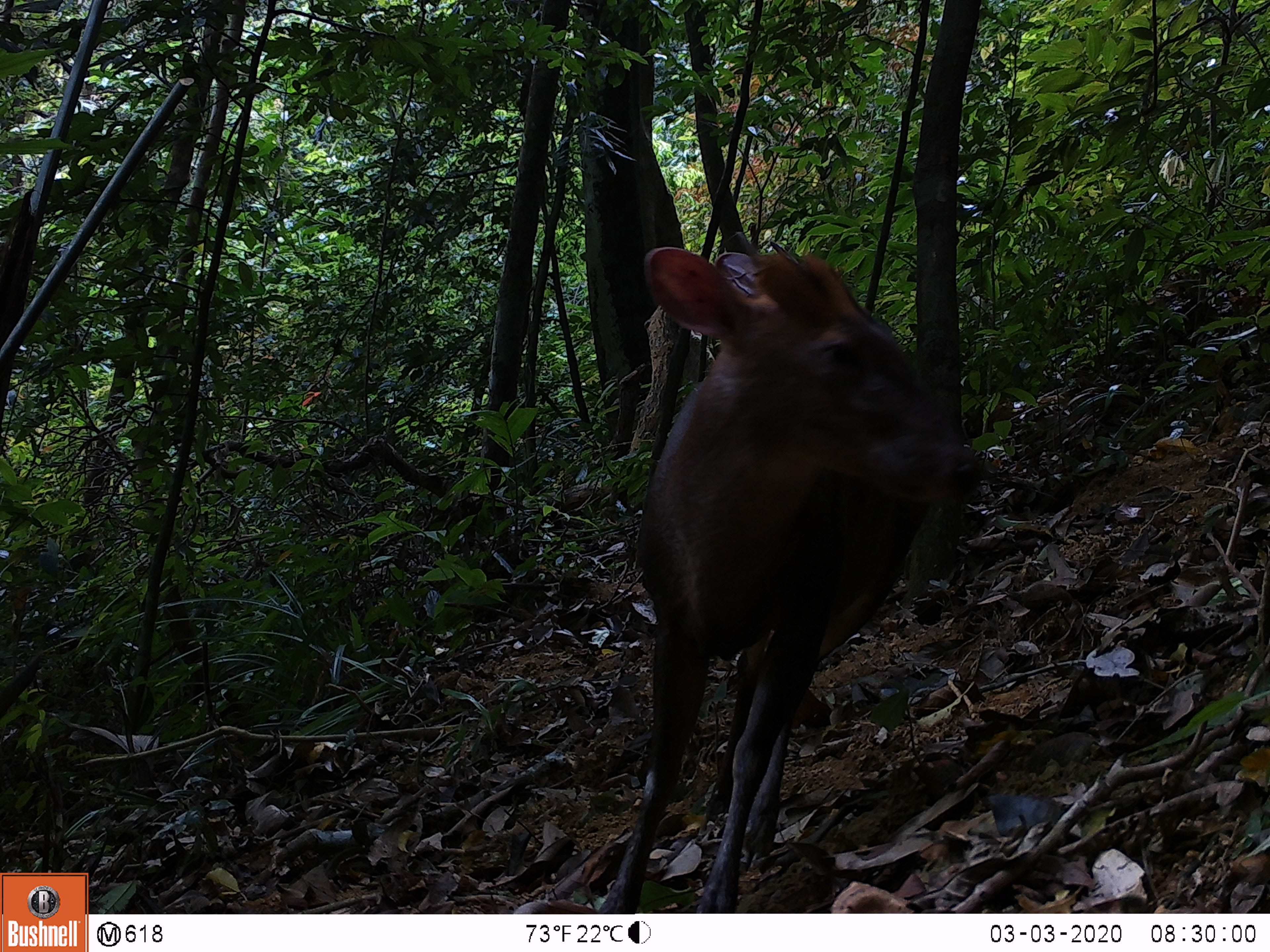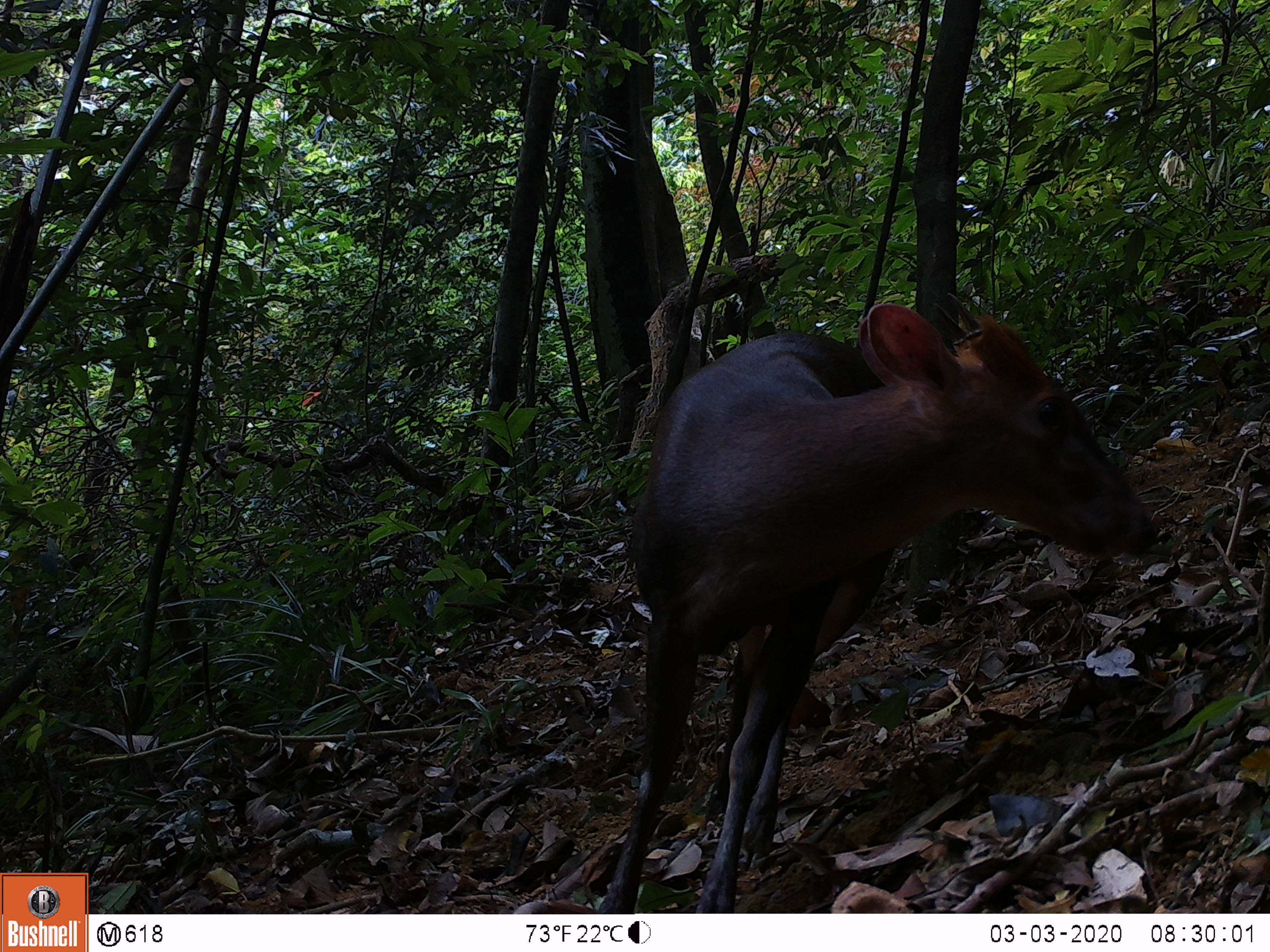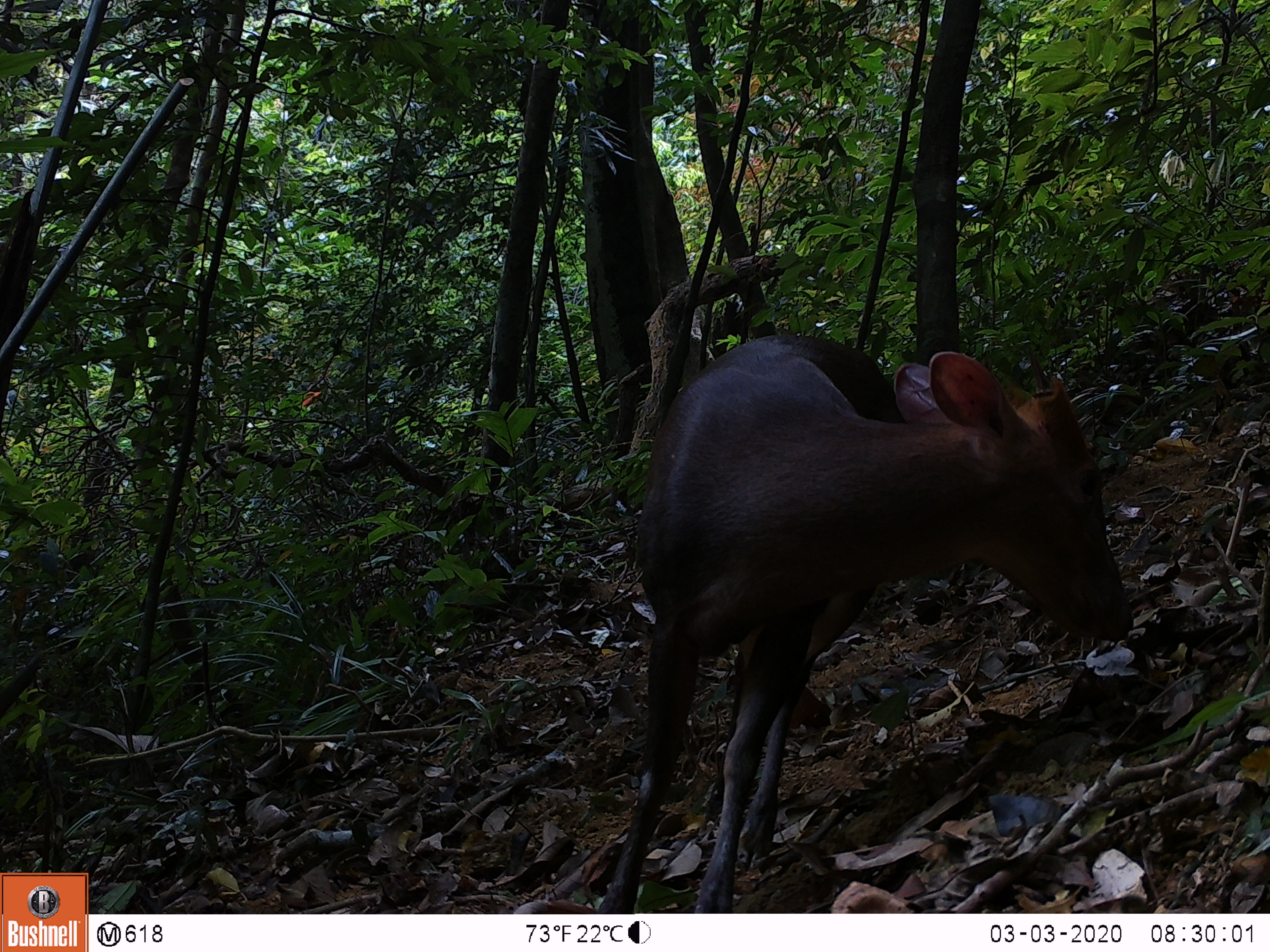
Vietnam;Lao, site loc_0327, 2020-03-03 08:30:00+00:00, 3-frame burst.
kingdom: Animalia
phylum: Chordata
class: Mammalia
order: Artiodactyla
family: Cervidae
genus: Muntiacus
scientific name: Muntiacus rooseveltorum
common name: roosevelt's muntjac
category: roosevelts muntjac group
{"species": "roosevelts muntjac group (roosevelt's muntjac) (Muntiacus rooseveltorum)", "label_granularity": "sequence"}